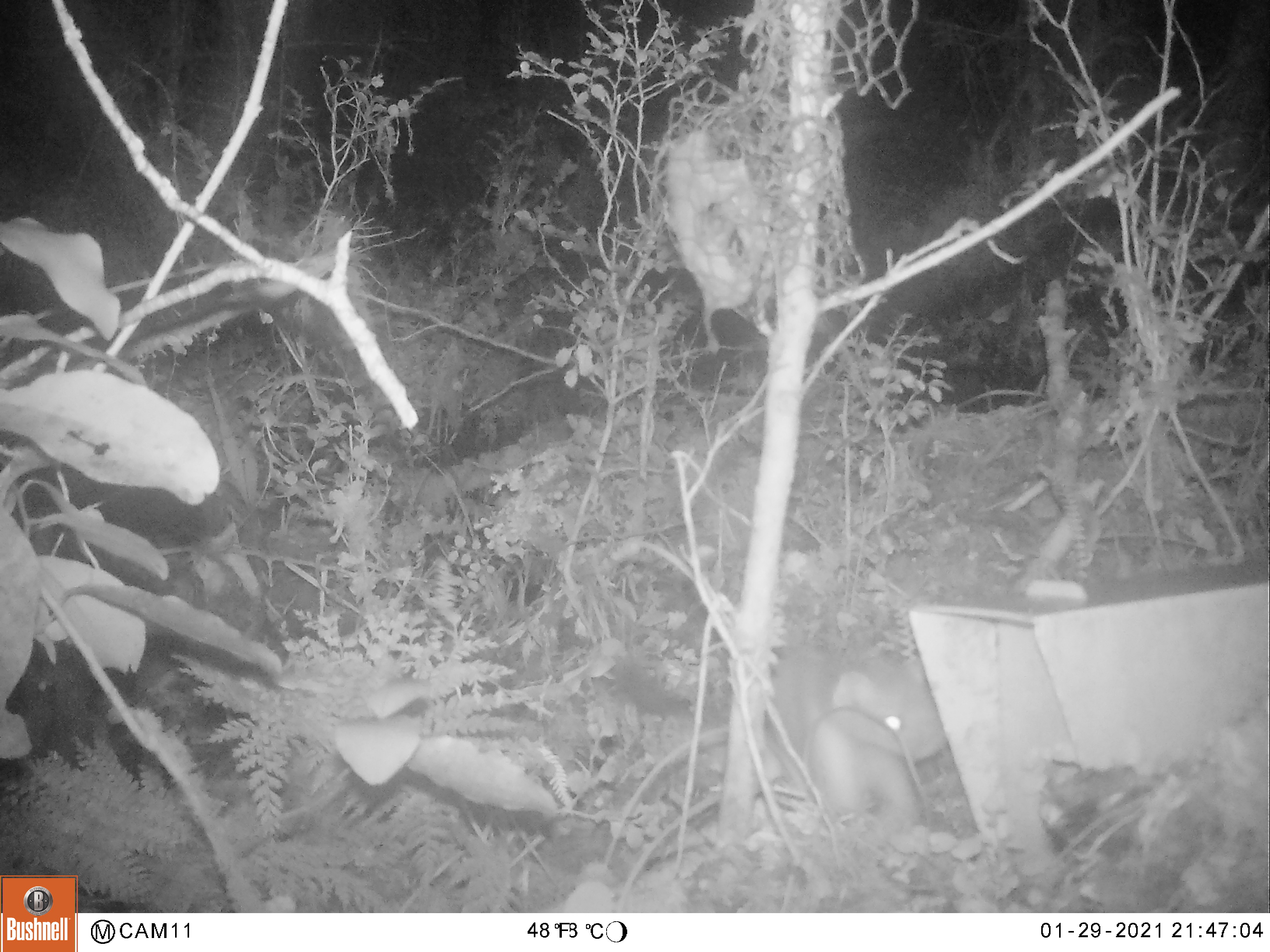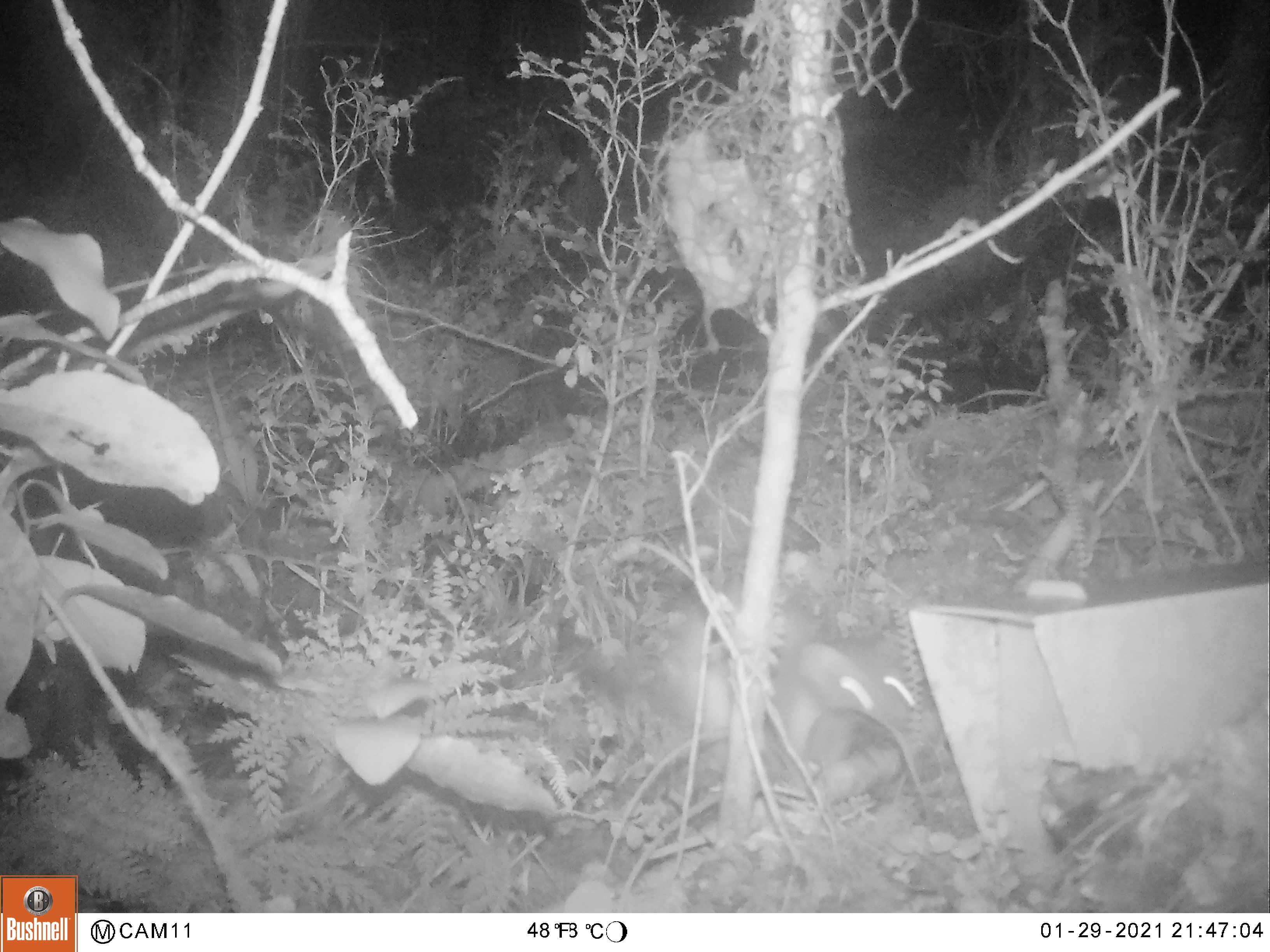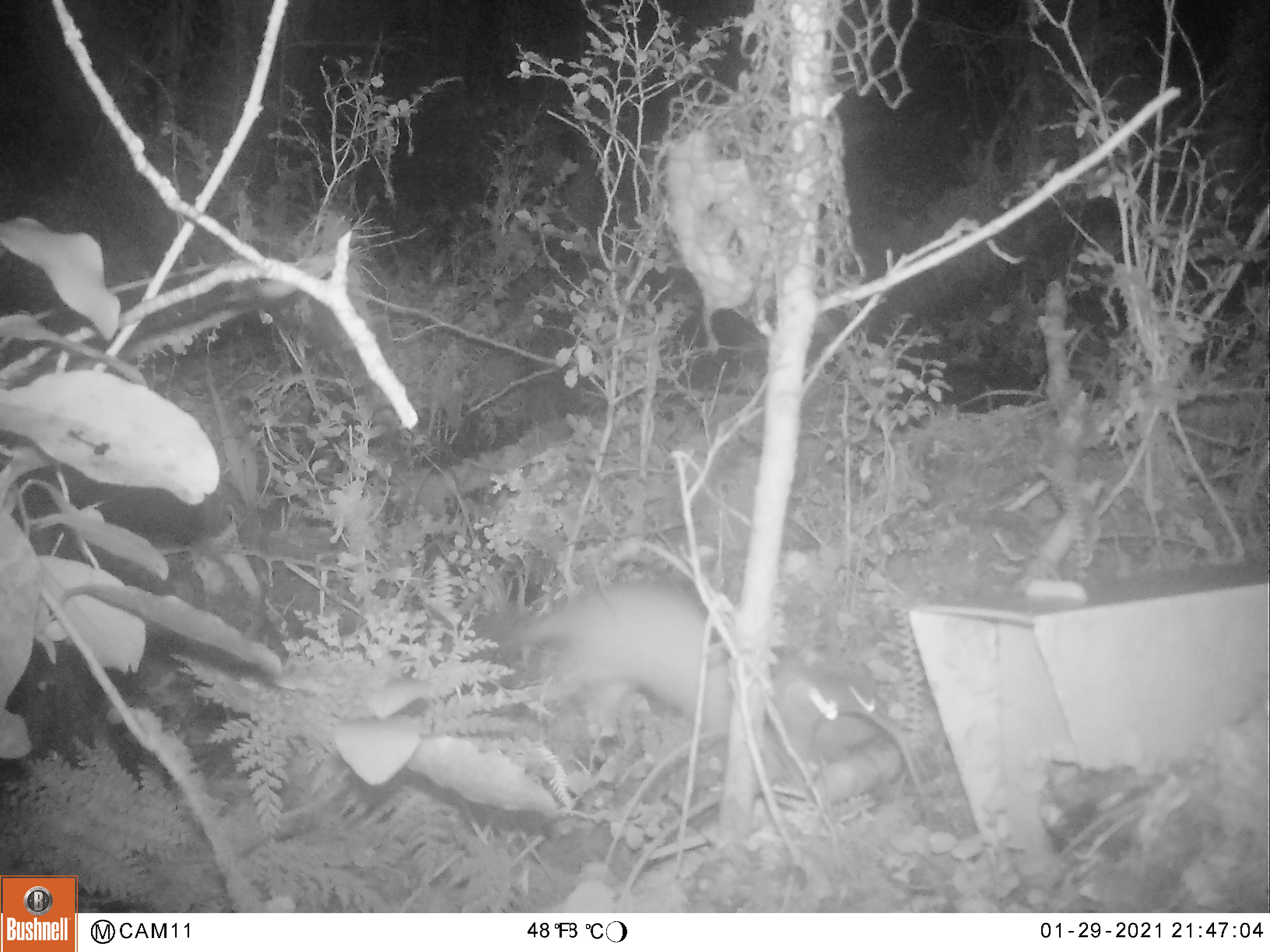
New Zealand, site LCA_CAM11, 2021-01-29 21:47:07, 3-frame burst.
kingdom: Animalia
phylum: Chordata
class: Mammalia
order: Carnivora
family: Mustelidae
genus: Mustela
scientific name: Mustela erminea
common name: stoat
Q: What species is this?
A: Stoat (Mustela erminea).